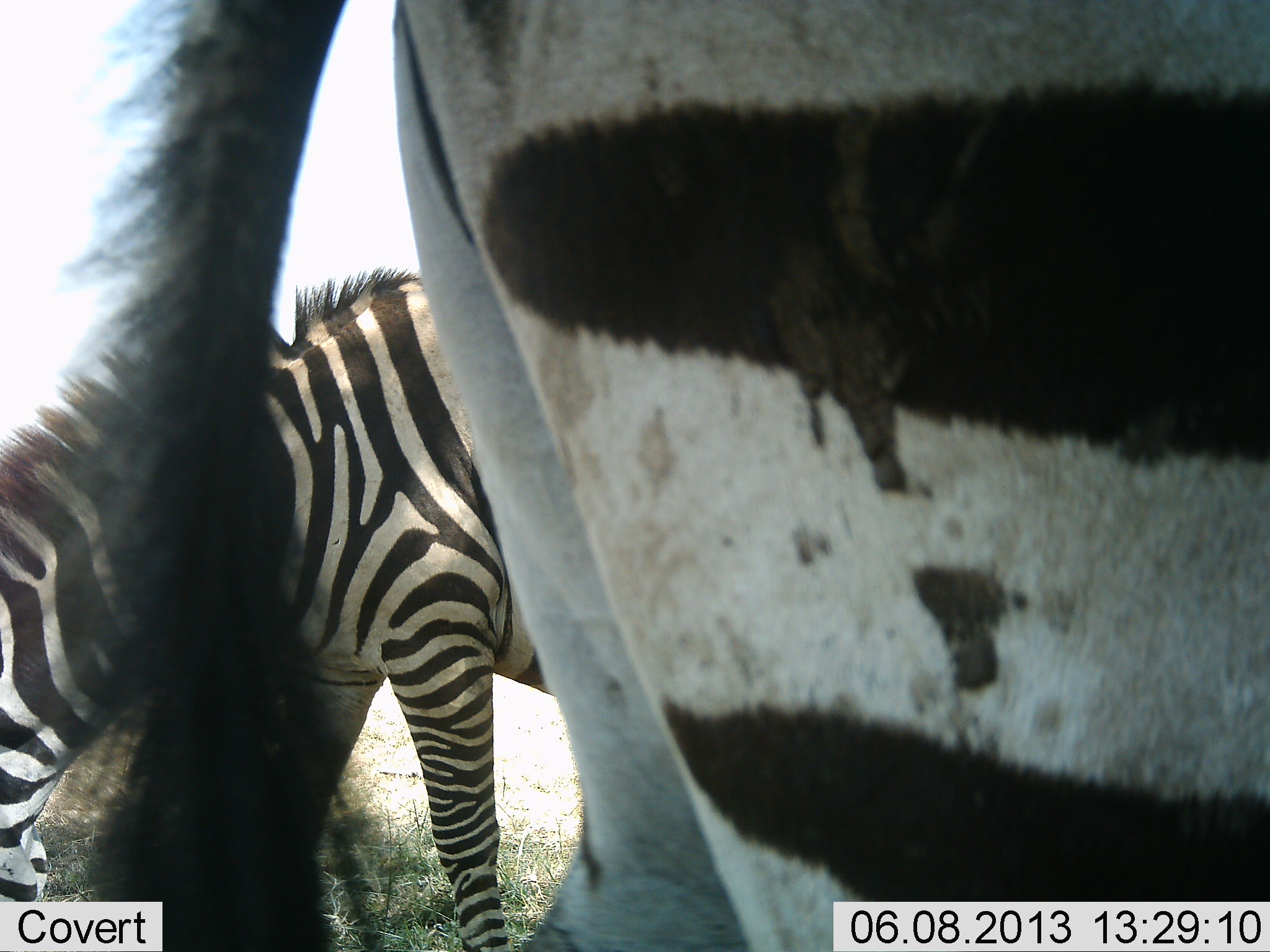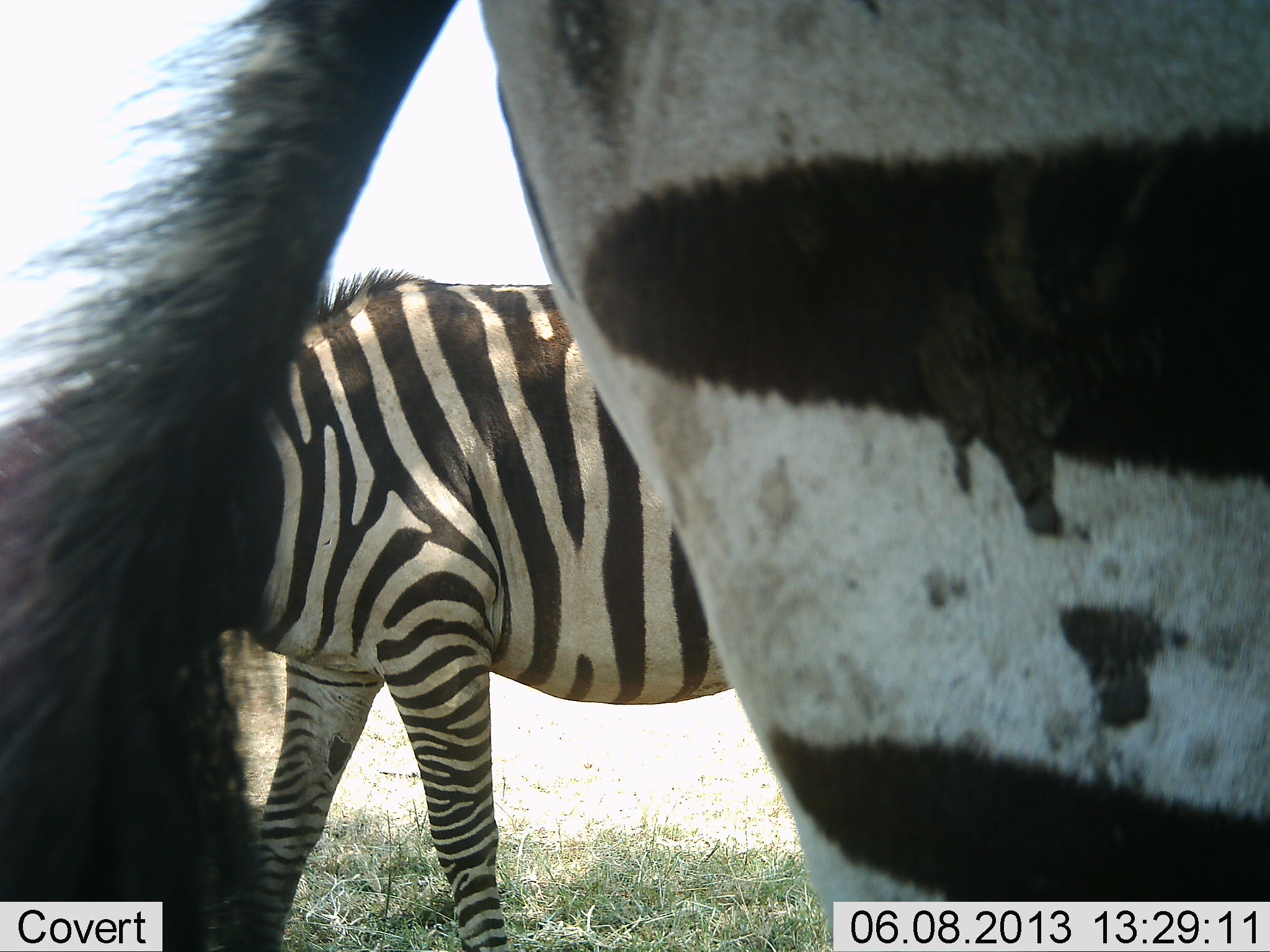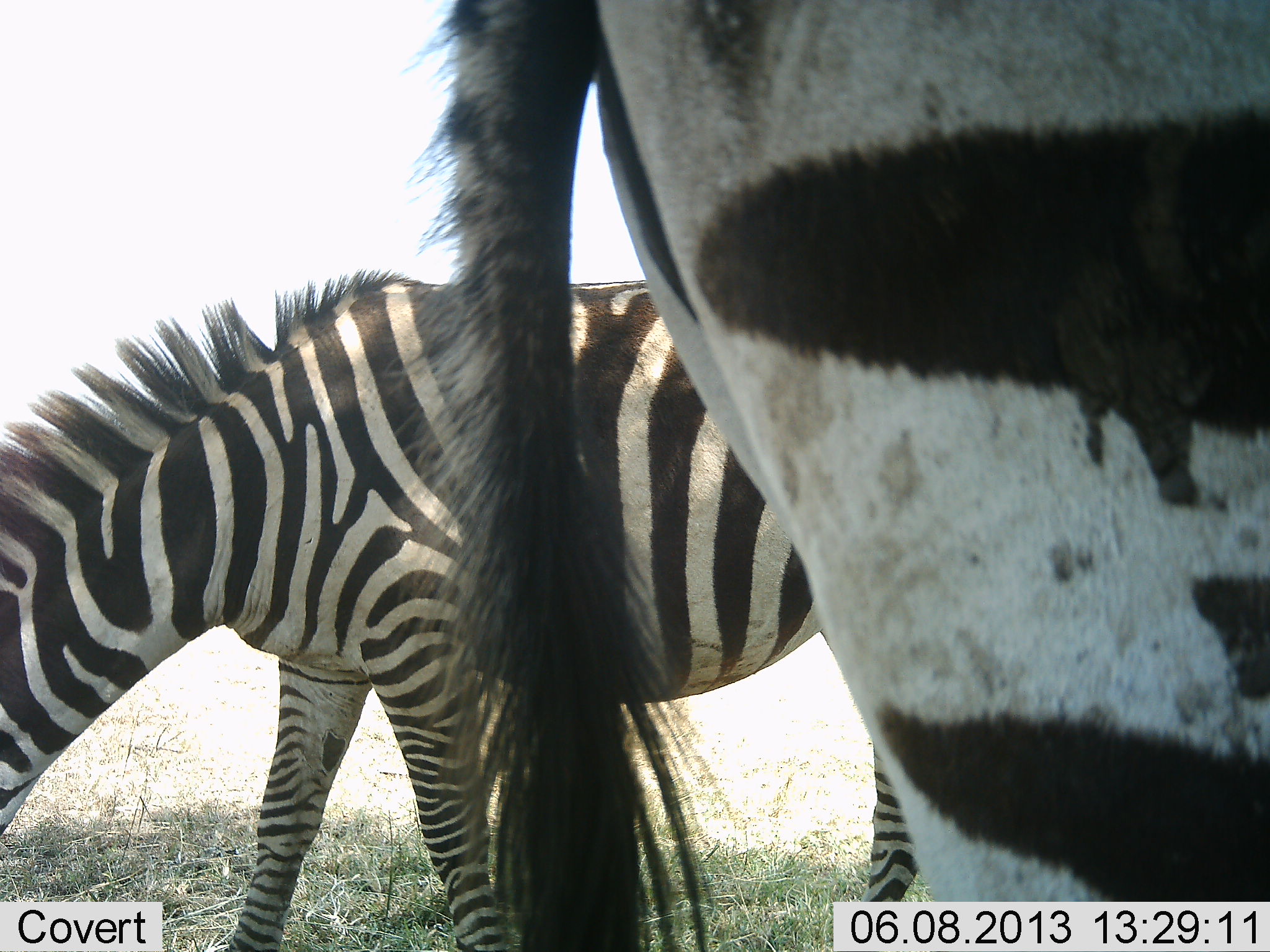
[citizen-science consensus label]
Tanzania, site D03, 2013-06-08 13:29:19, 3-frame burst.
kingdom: Animalia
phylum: Chordata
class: Mammalia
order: Perissodactyla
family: Equidae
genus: Equus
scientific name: Equus quagga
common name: plains zebra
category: zebra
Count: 2.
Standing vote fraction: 70%.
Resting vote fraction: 0%.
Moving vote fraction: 30%.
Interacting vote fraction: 0%.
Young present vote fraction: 0%.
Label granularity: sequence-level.